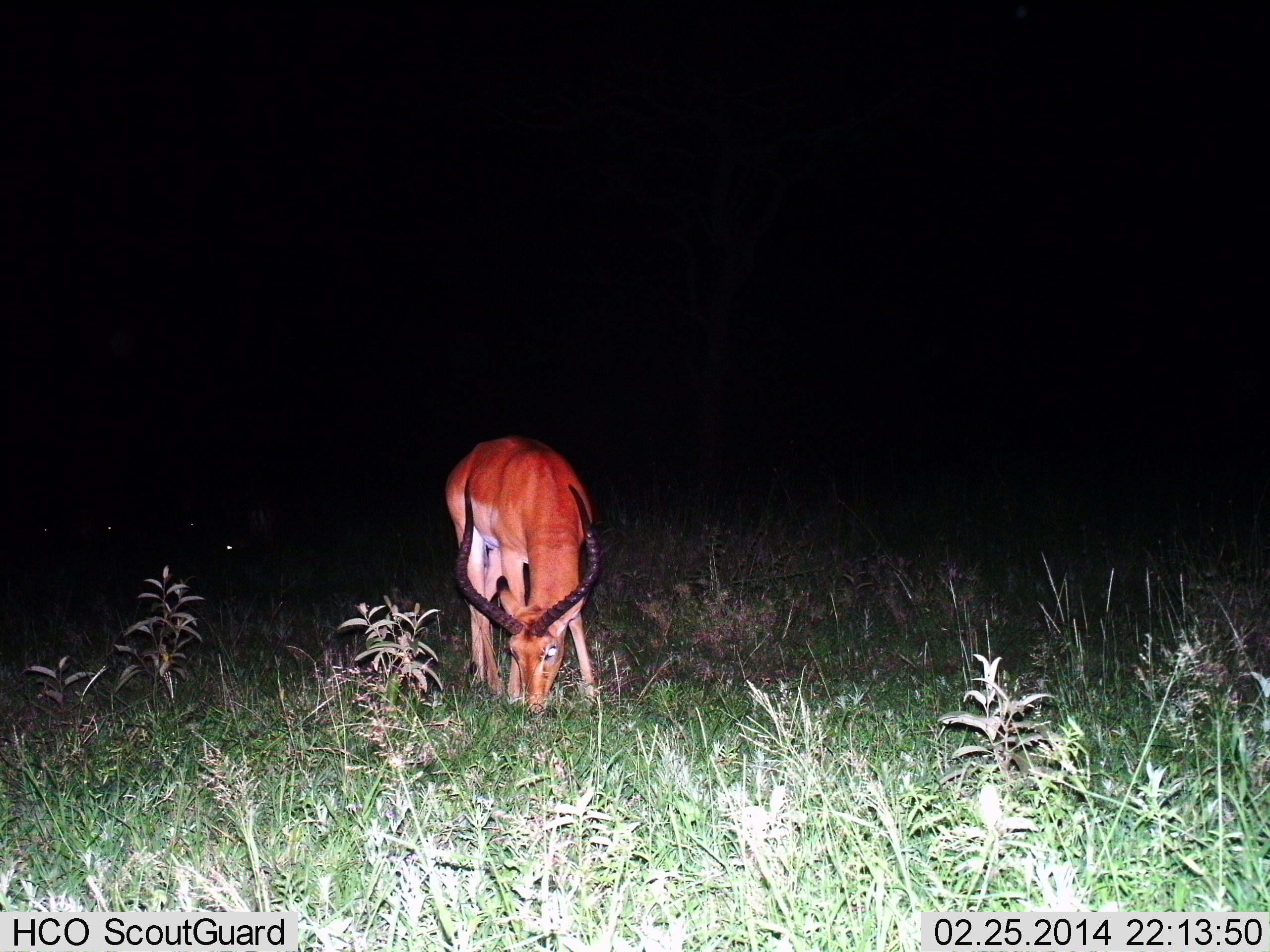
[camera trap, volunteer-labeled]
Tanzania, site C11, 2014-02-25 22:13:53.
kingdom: Animalia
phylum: Chordata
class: Mammalia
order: Artiodactyla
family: Bovidae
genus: Aepyceros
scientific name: Aepyceros melampus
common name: impala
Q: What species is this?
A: Impala (Aepyceros melampus).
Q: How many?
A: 1.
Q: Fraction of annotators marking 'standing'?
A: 30%.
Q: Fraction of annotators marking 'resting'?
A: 0%.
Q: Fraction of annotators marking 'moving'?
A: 0%.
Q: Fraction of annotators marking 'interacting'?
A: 0%.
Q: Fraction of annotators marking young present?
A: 0%.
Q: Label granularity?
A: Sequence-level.